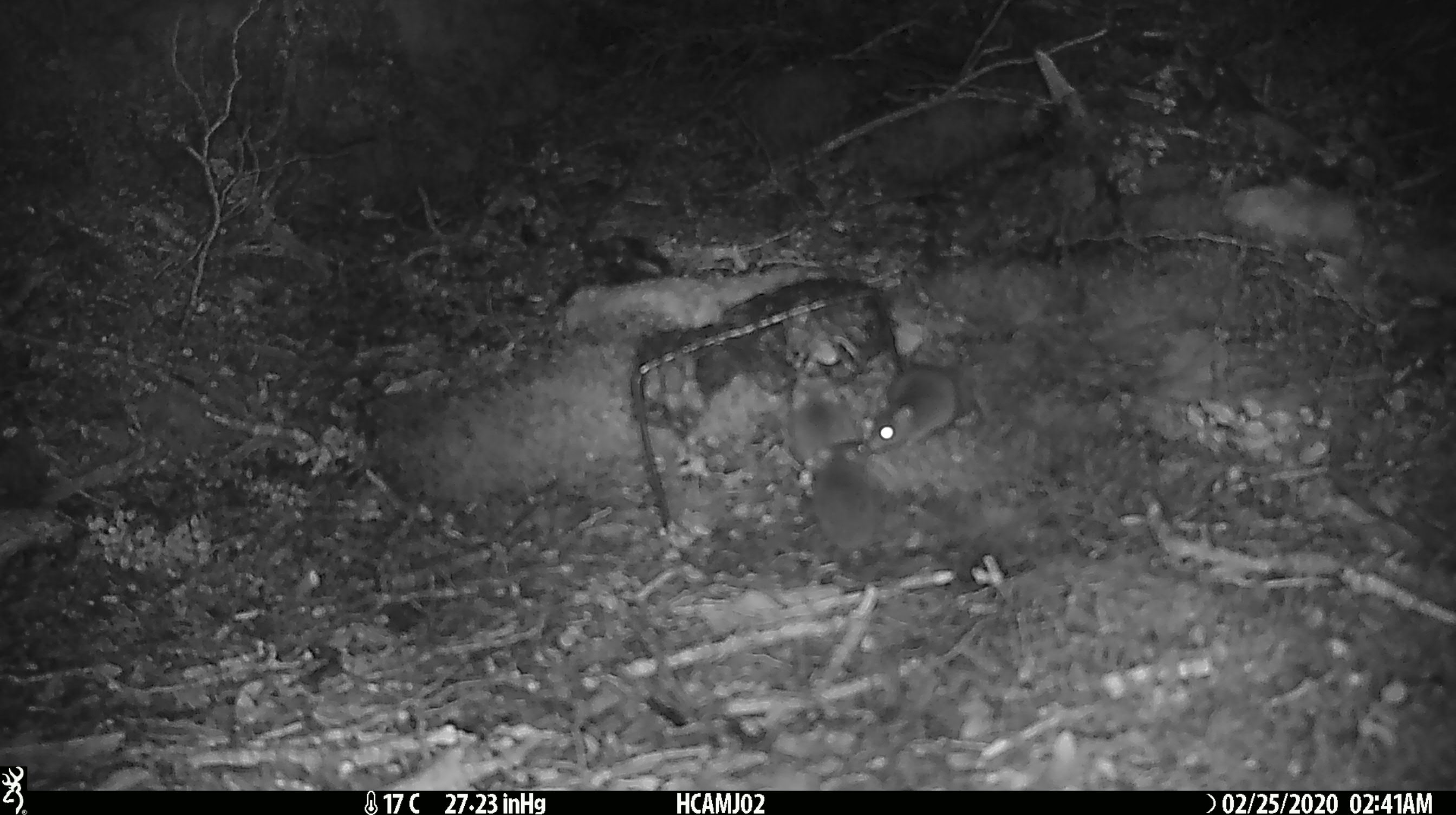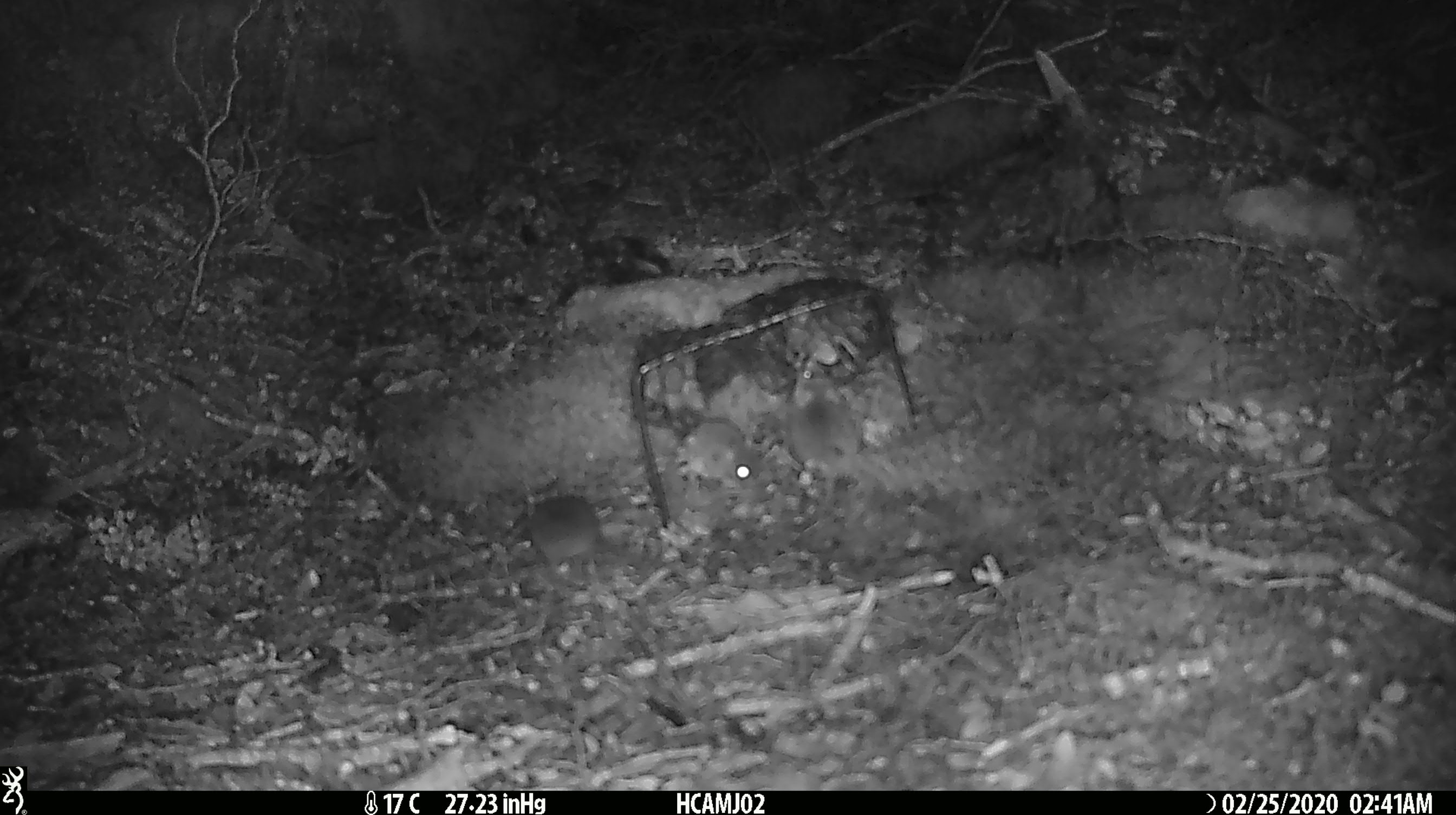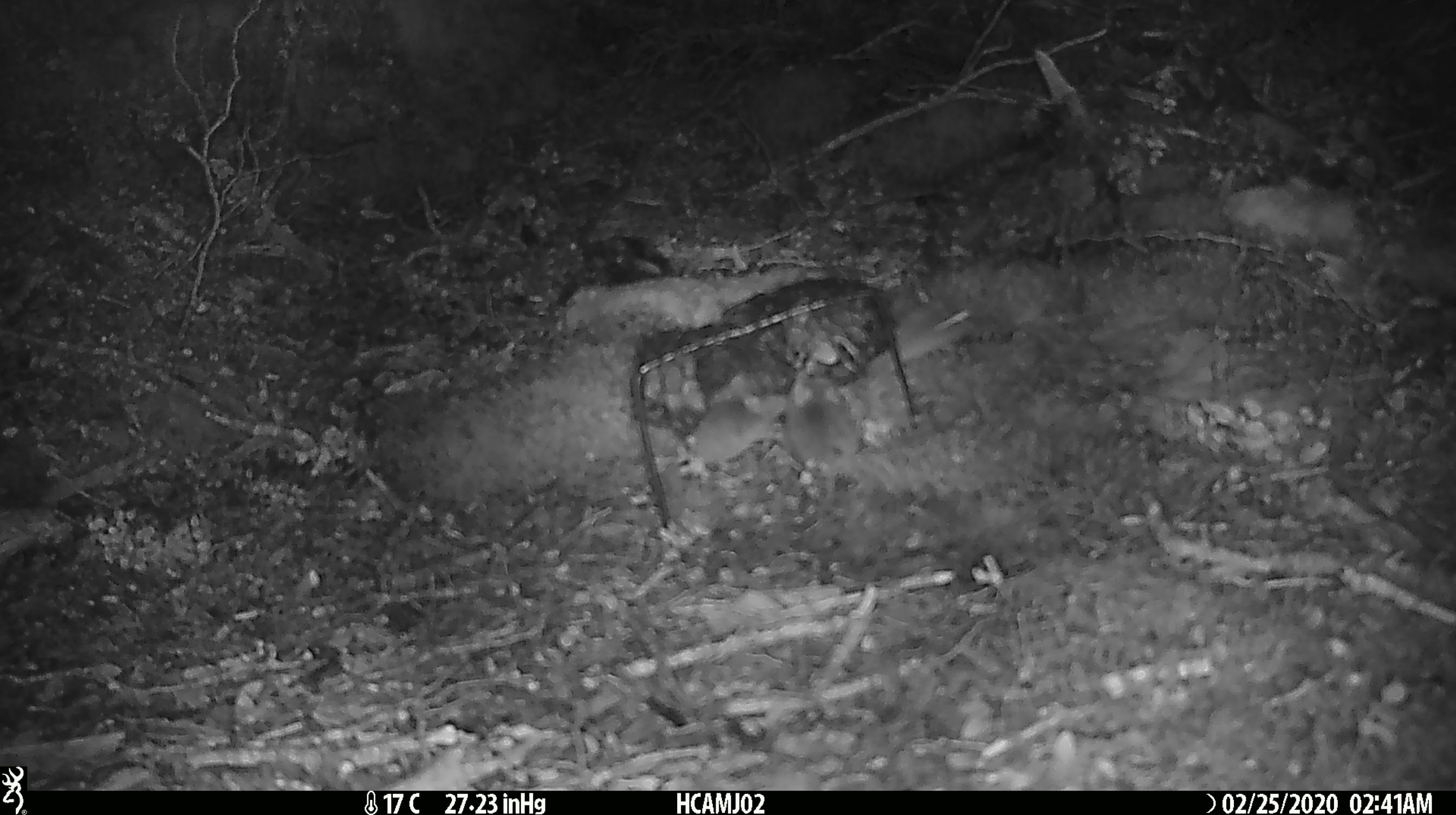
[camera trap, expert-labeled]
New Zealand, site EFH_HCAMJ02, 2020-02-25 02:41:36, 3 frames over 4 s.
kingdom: Animalia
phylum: Chordata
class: Mammalia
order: Rodentia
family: Muridae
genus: Mus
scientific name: Mus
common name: mouse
Mouse (Mus).